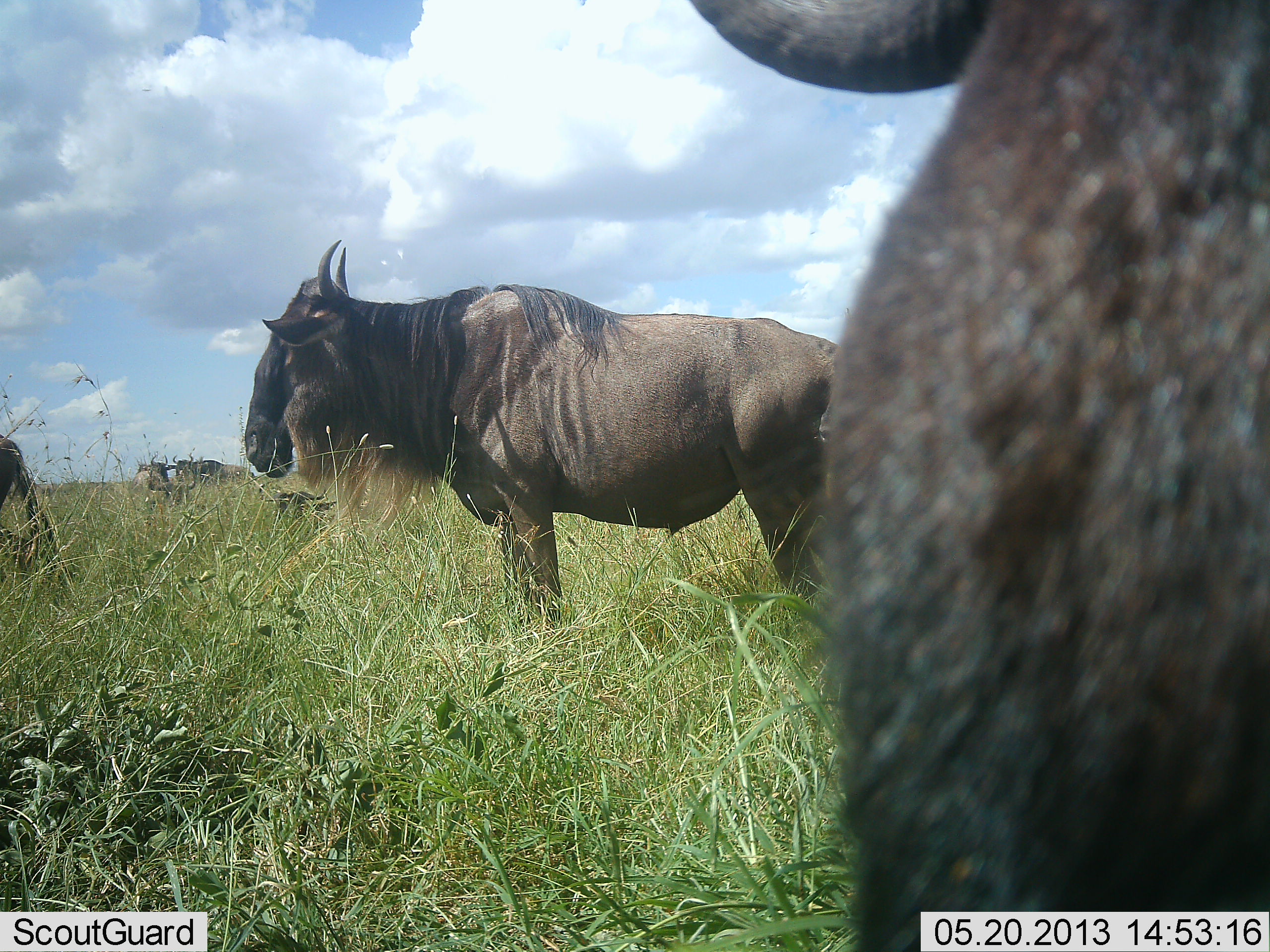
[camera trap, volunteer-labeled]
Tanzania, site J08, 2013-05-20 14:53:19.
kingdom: Animalia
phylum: Chordata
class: Mammalia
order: Artiodactyla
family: Bovidae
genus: Connochaetes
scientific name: Connochaetes taurinus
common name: blue wildebeest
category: wildebeest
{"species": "wildebeest (blue wildebeest) (Connochaetes taurinus)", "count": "5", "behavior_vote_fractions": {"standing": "100%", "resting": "10%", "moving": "0%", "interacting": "0%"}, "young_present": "0%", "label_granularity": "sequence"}